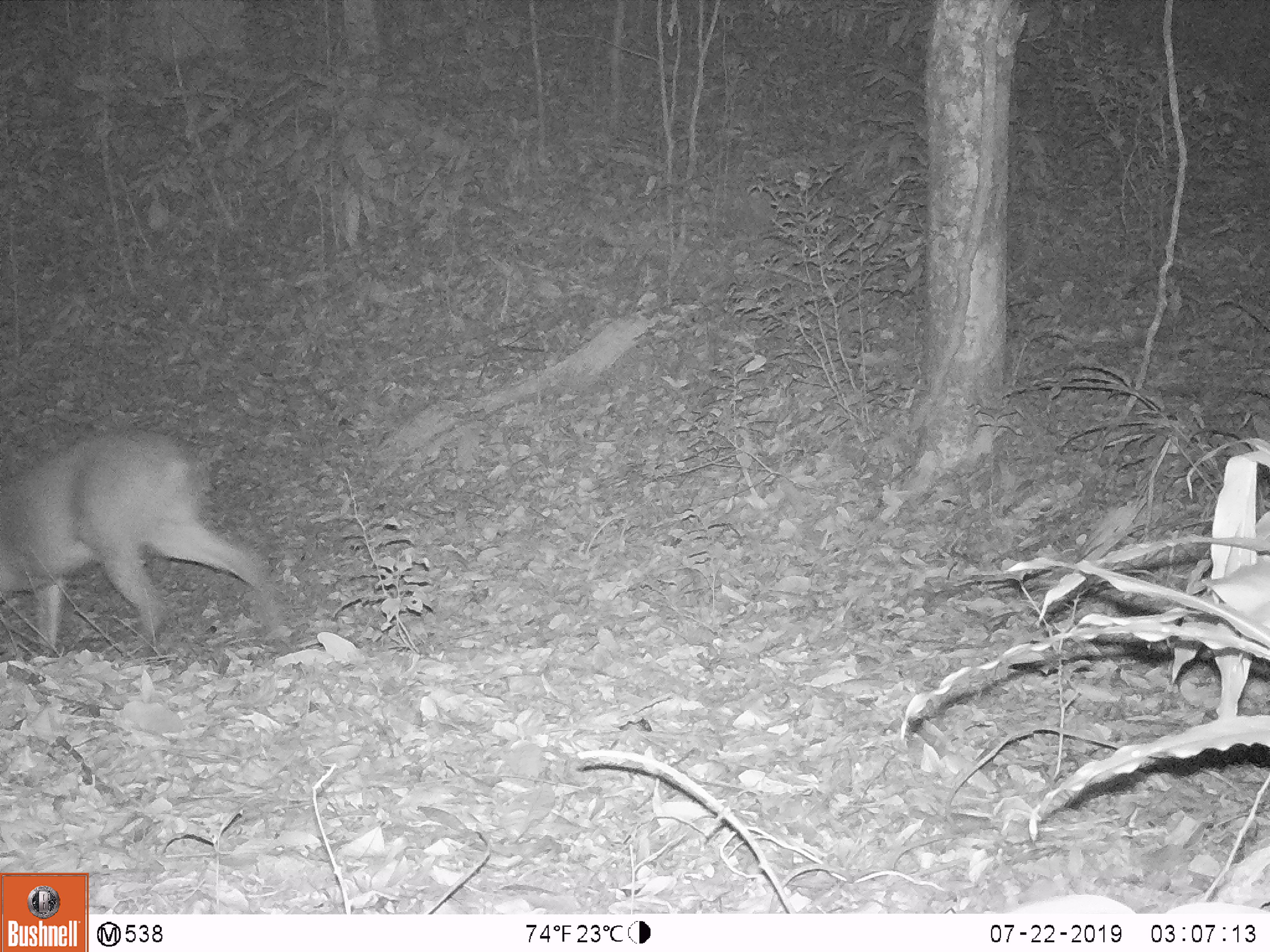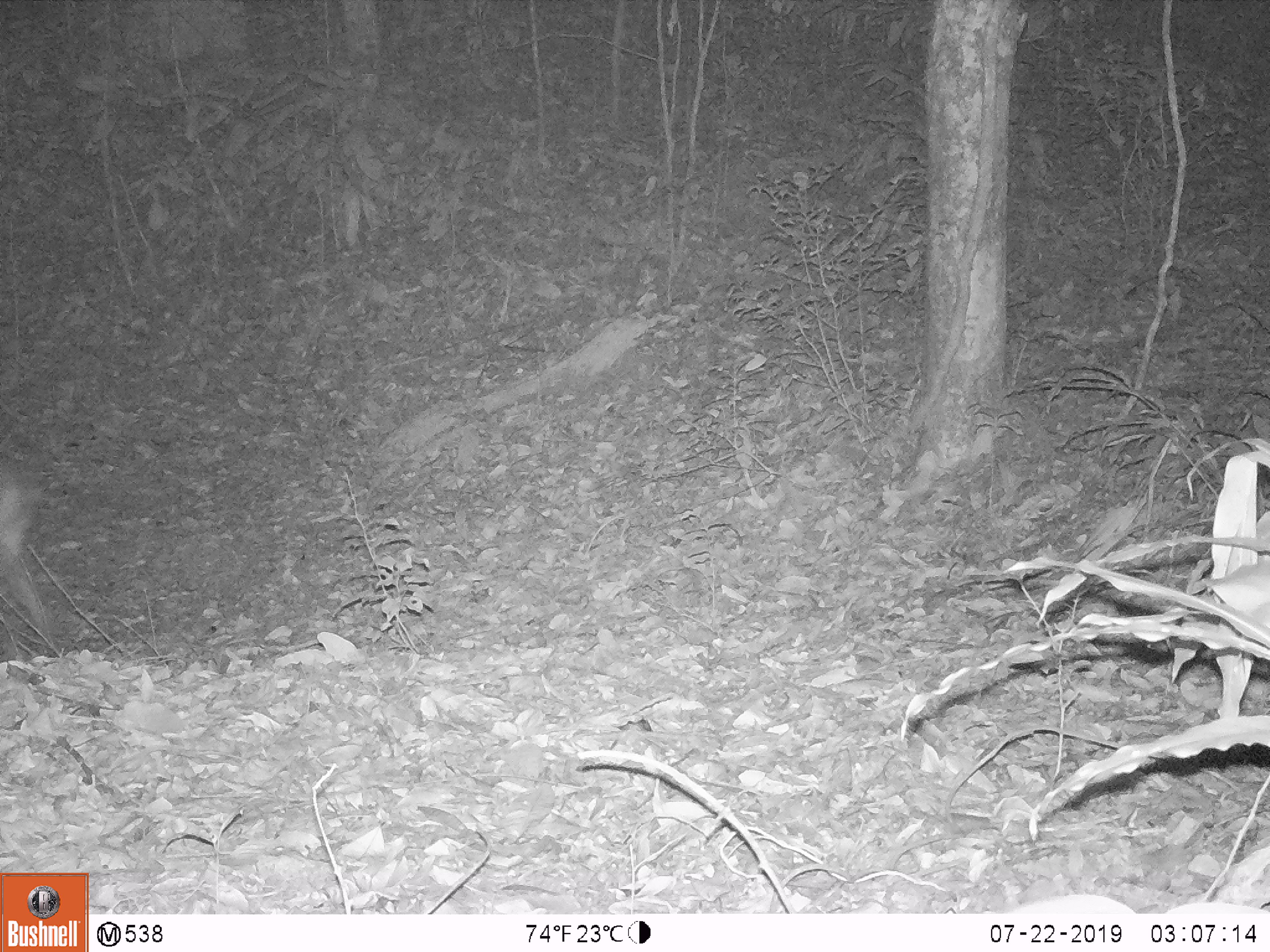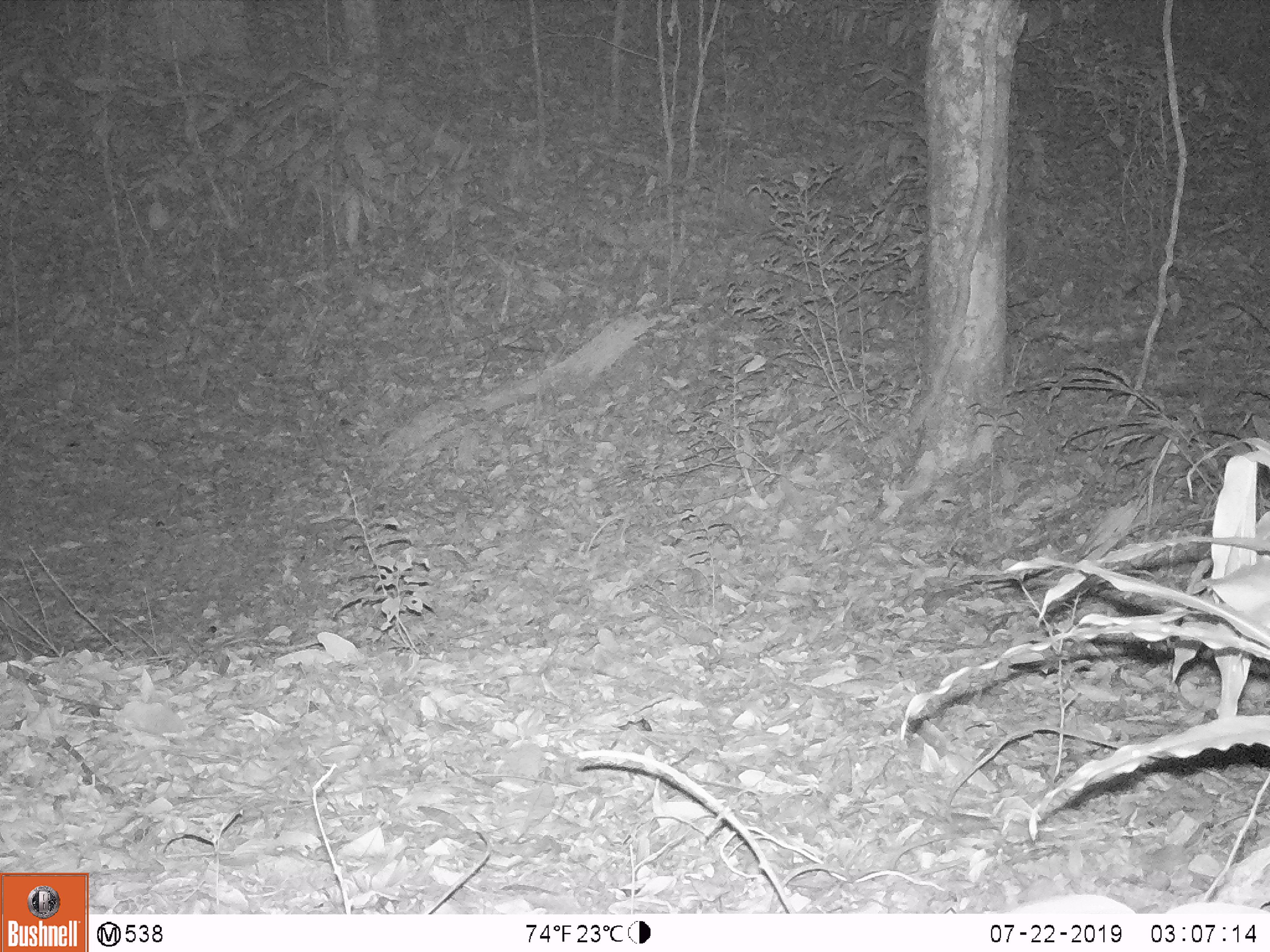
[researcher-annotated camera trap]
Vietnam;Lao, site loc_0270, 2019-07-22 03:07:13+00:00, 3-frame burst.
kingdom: Animalia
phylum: Chordata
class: Mammalia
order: Artiodactyla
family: Cervidae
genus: Muntiacus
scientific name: Muntiacus vuquangensis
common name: large-antlered muntjac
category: large antlered muntjac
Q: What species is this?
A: Large antlered muntjac (large-antlered muntjac) (Muntiacus vuquangensis).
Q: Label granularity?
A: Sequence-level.